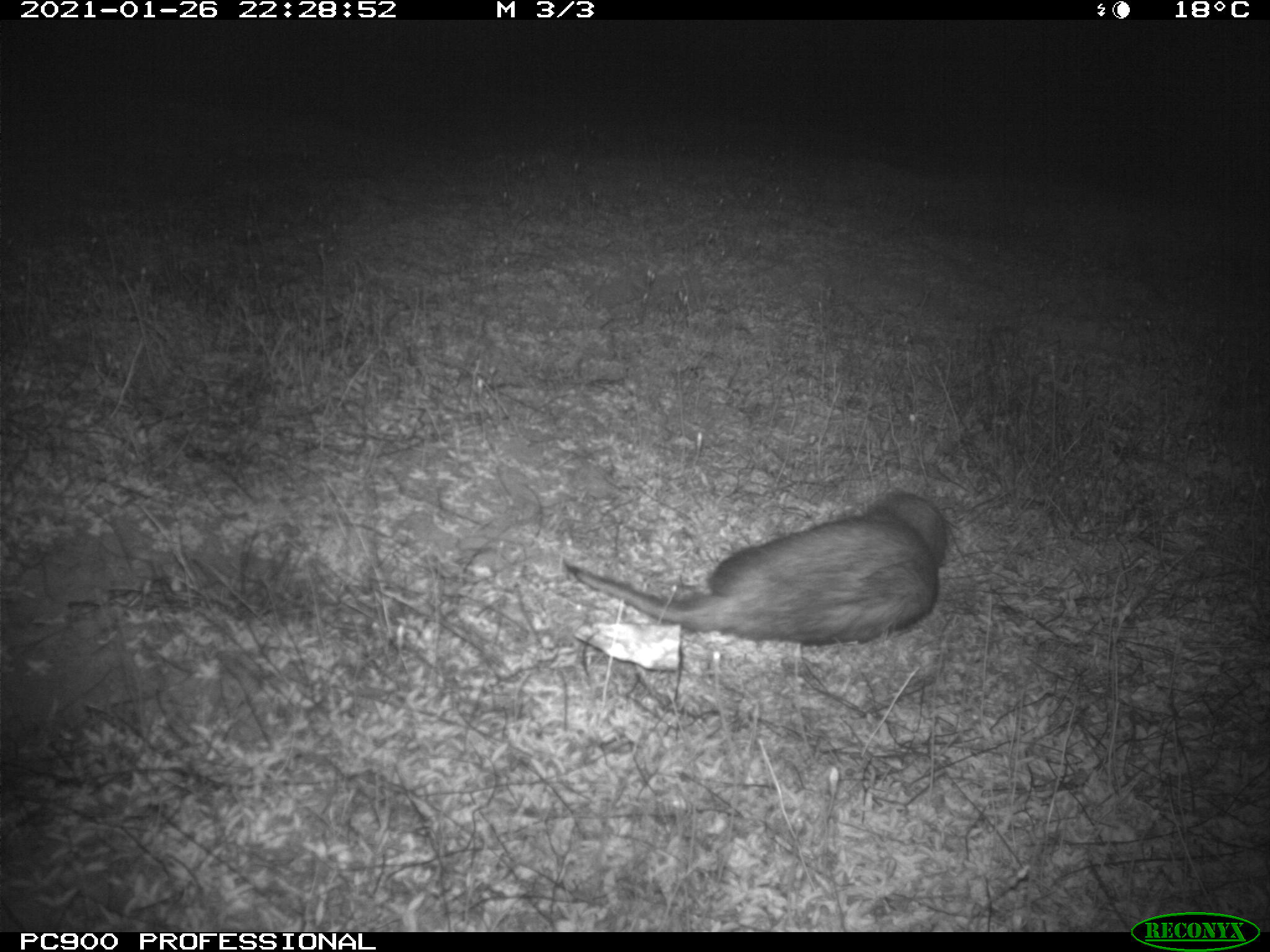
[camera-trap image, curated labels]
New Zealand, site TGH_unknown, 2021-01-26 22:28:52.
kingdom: Animalia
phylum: Chordata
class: Mammalia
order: Carnivora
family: Mustelidae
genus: Mustela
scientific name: Mustela furo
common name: ferret